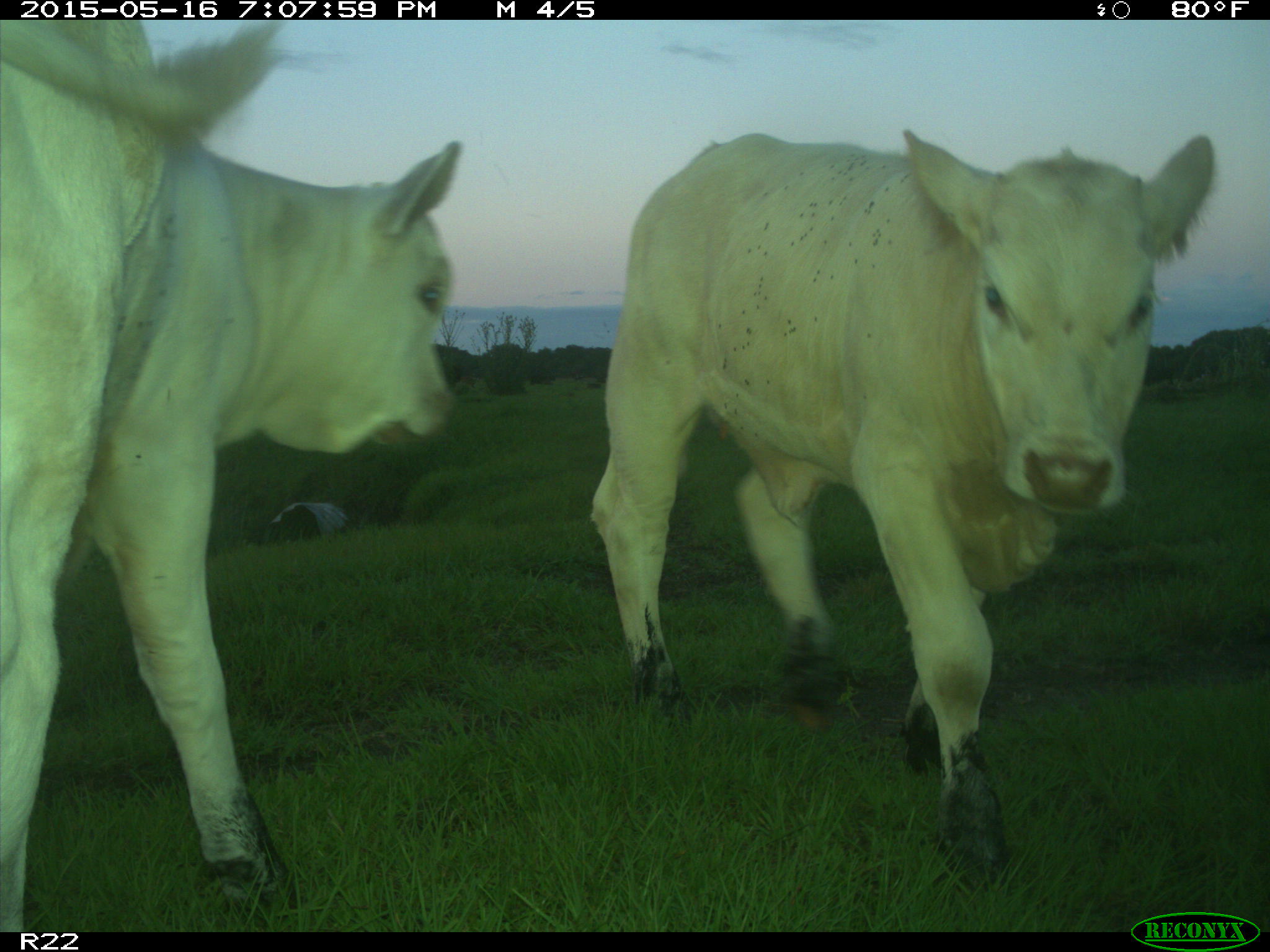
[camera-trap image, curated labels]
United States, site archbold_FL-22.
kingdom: Animalia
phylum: Chordata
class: Mammalia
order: Artiodactyla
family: Bovidae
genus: Bos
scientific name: Bos taurus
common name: domestic cow